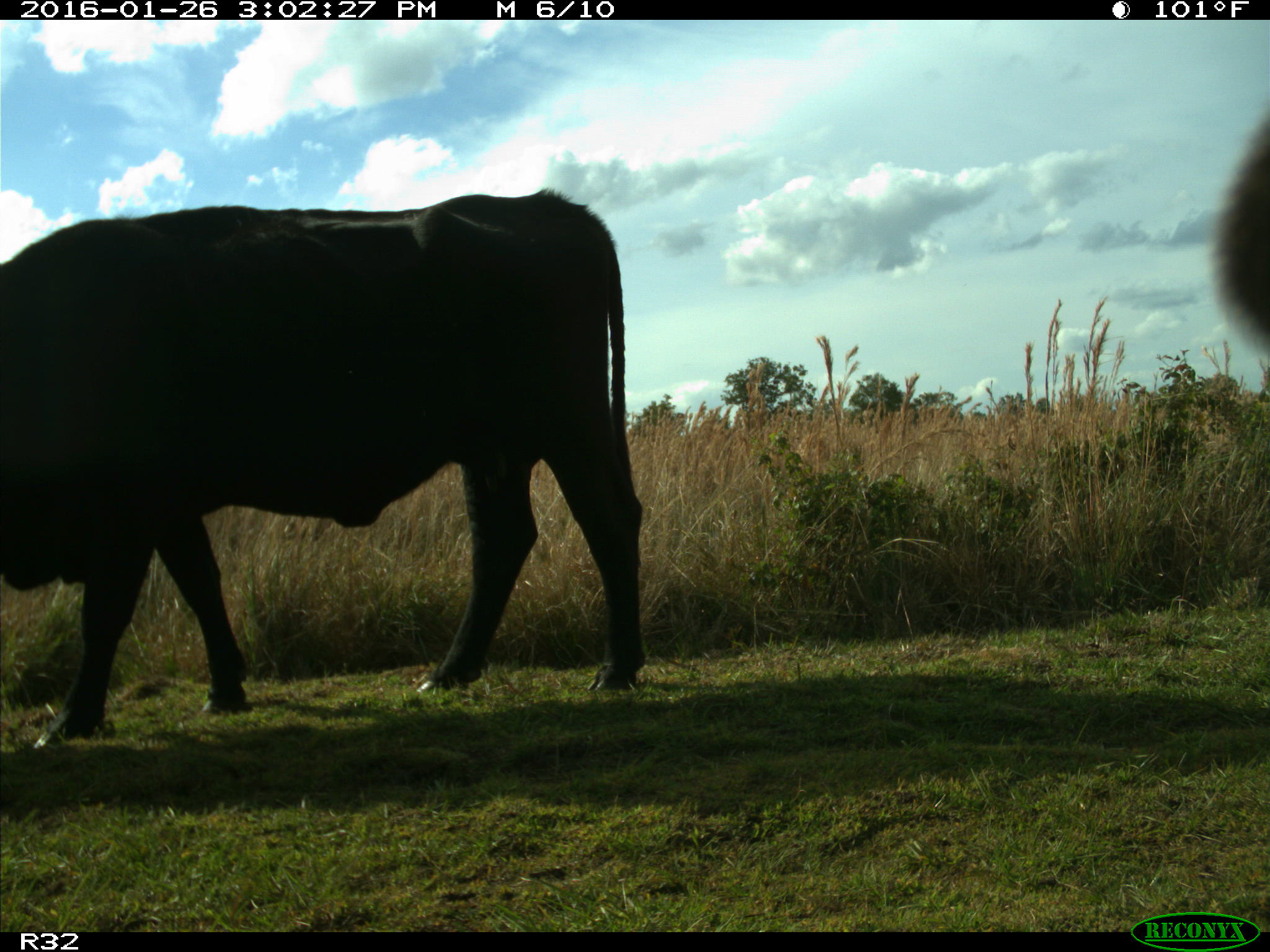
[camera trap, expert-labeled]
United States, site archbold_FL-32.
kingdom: Animalia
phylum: Chordata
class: Mammalia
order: Artiodactyla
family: Bovidae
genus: Bos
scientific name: Bos taurus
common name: domestic cow